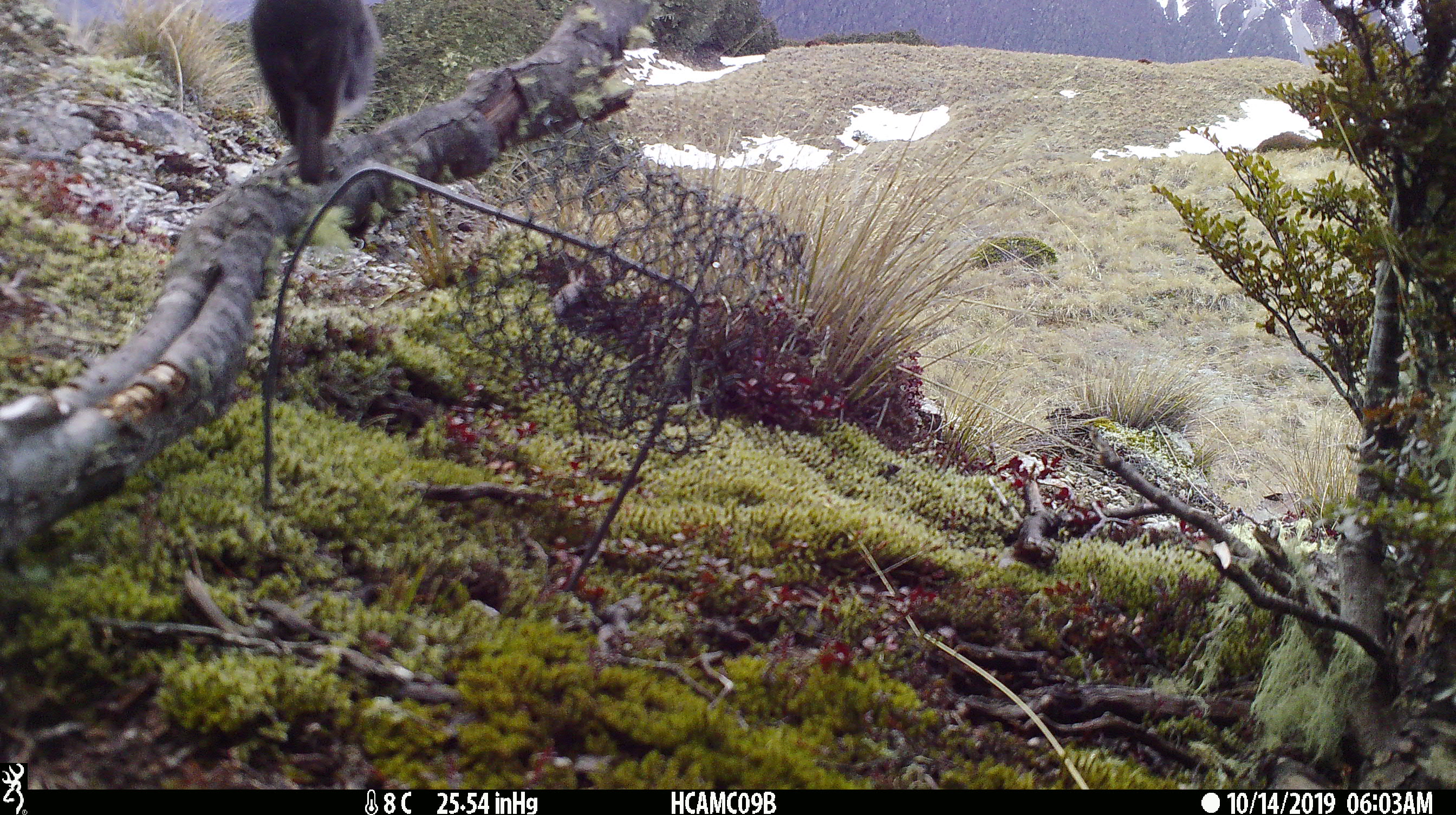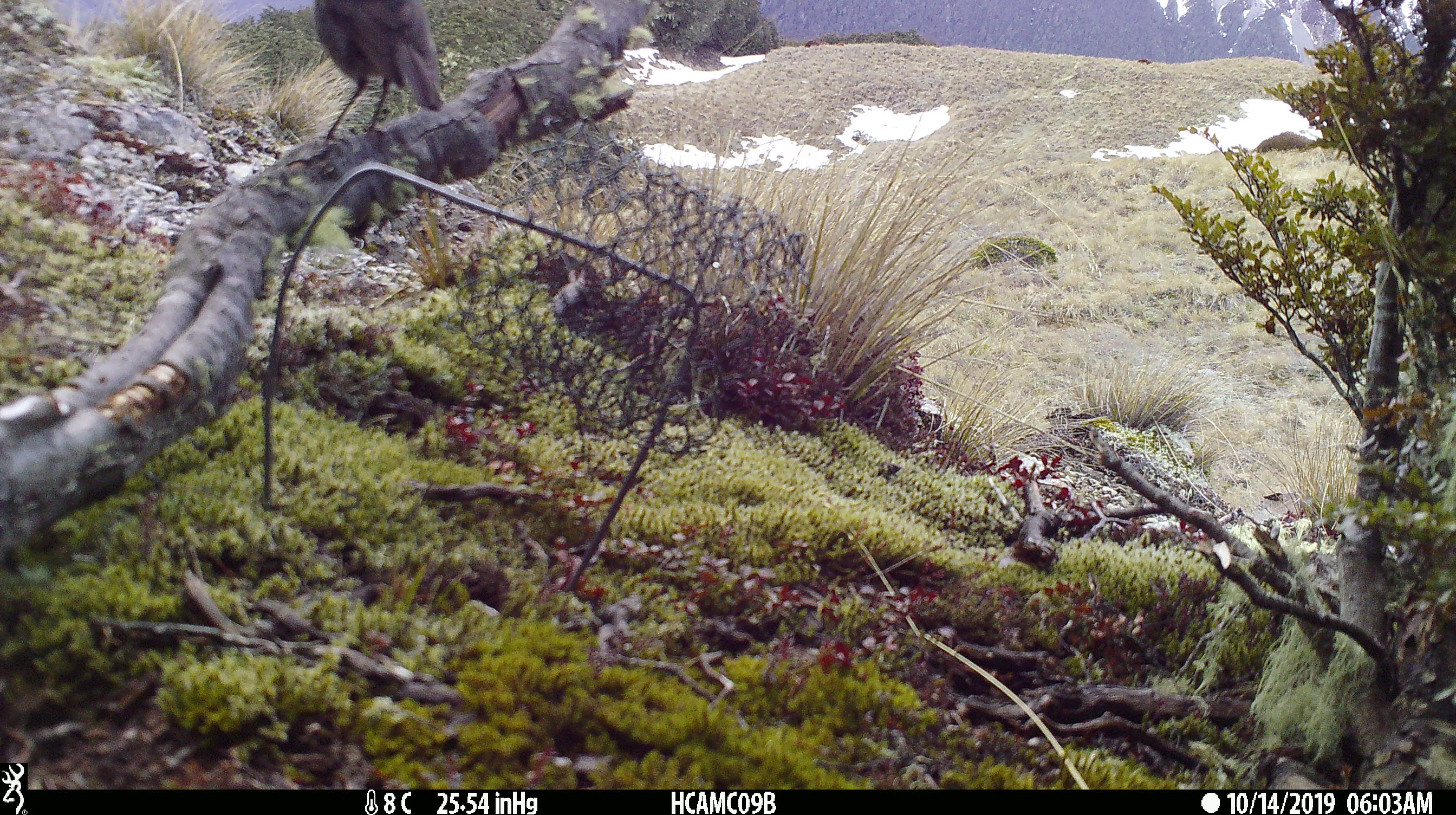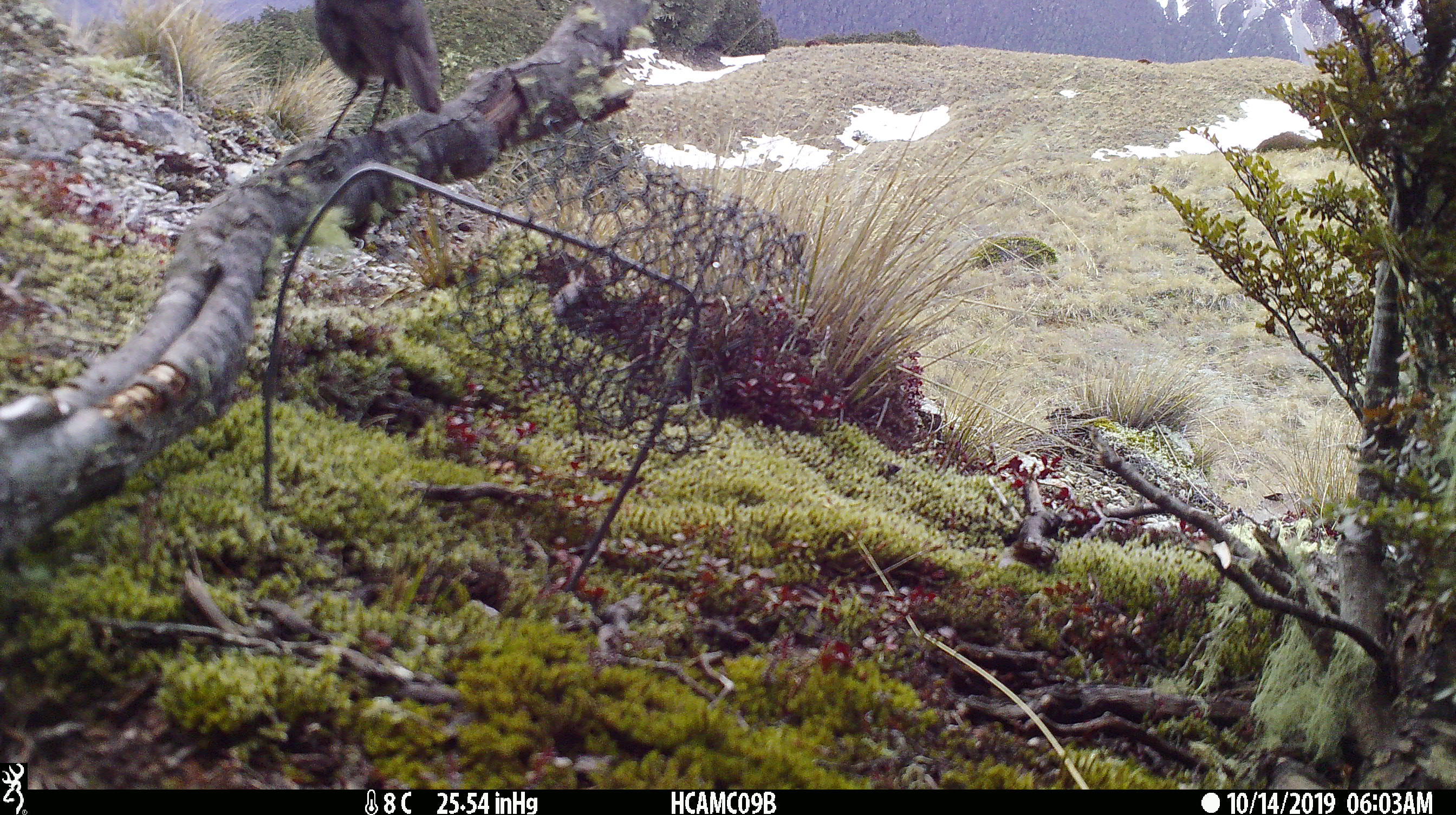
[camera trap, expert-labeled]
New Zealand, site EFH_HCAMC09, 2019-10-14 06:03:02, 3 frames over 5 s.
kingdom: Animalia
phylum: Chordata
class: Aves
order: Passeriformes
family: Petroicidae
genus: Petroica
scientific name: Petroica australis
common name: new zealand robin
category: robin